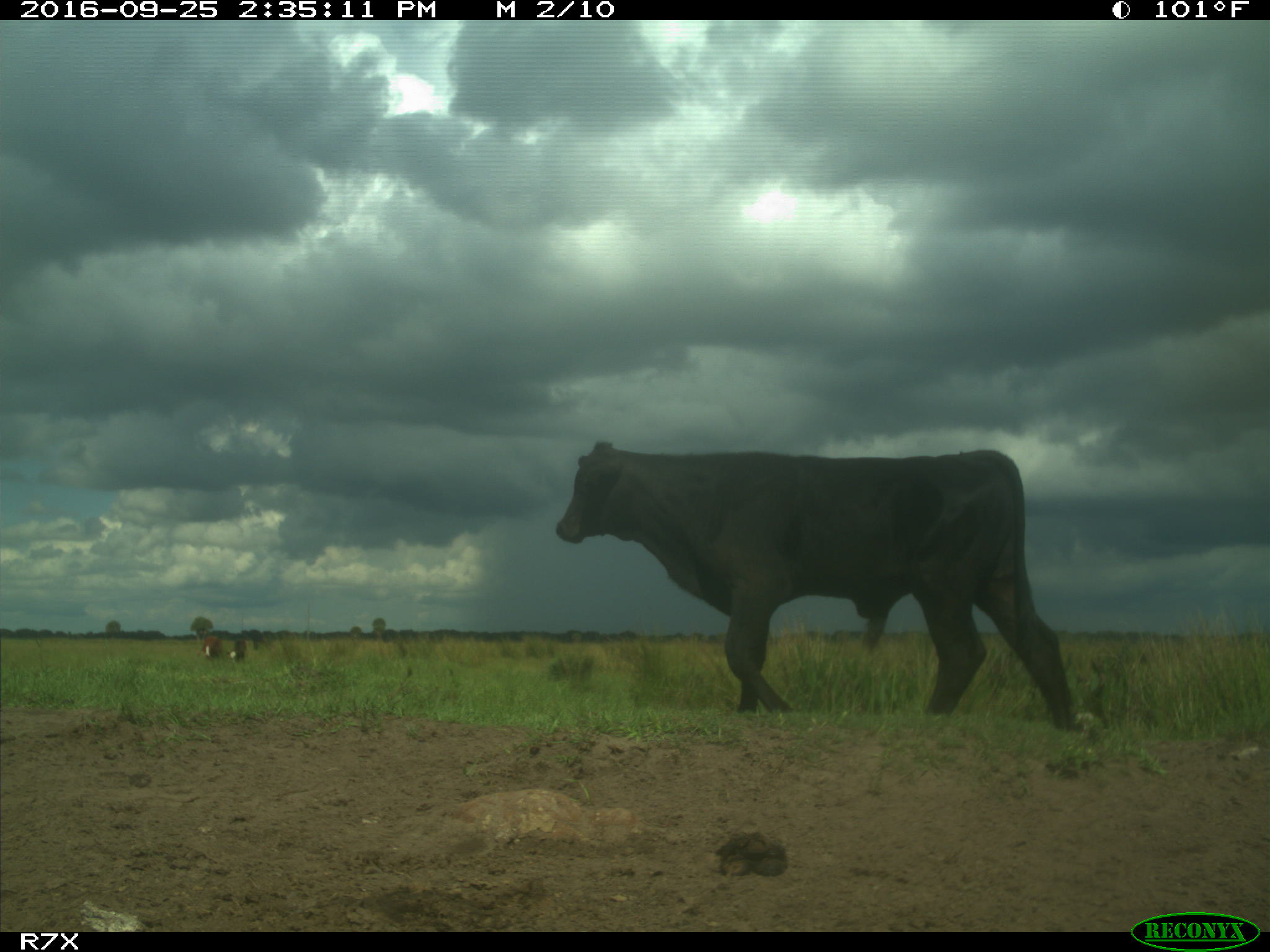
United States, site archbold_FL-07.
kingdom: Animalia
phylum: Chordata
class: Mammalia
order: Artiodactyla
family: Bovidae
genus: Bos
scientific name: Bos taurus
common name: domestic cow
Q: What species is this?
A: Bos taurus (domestic cow).